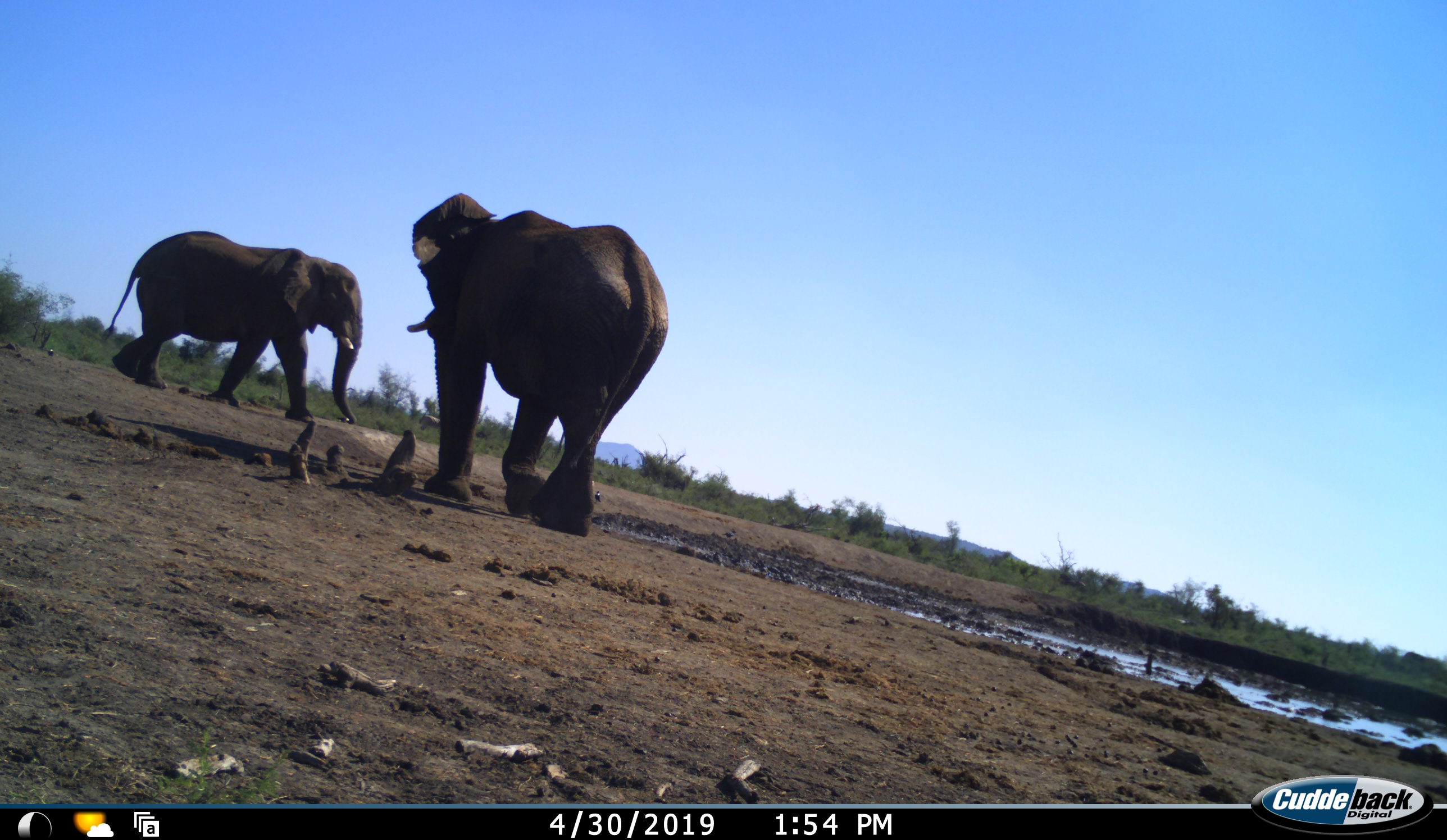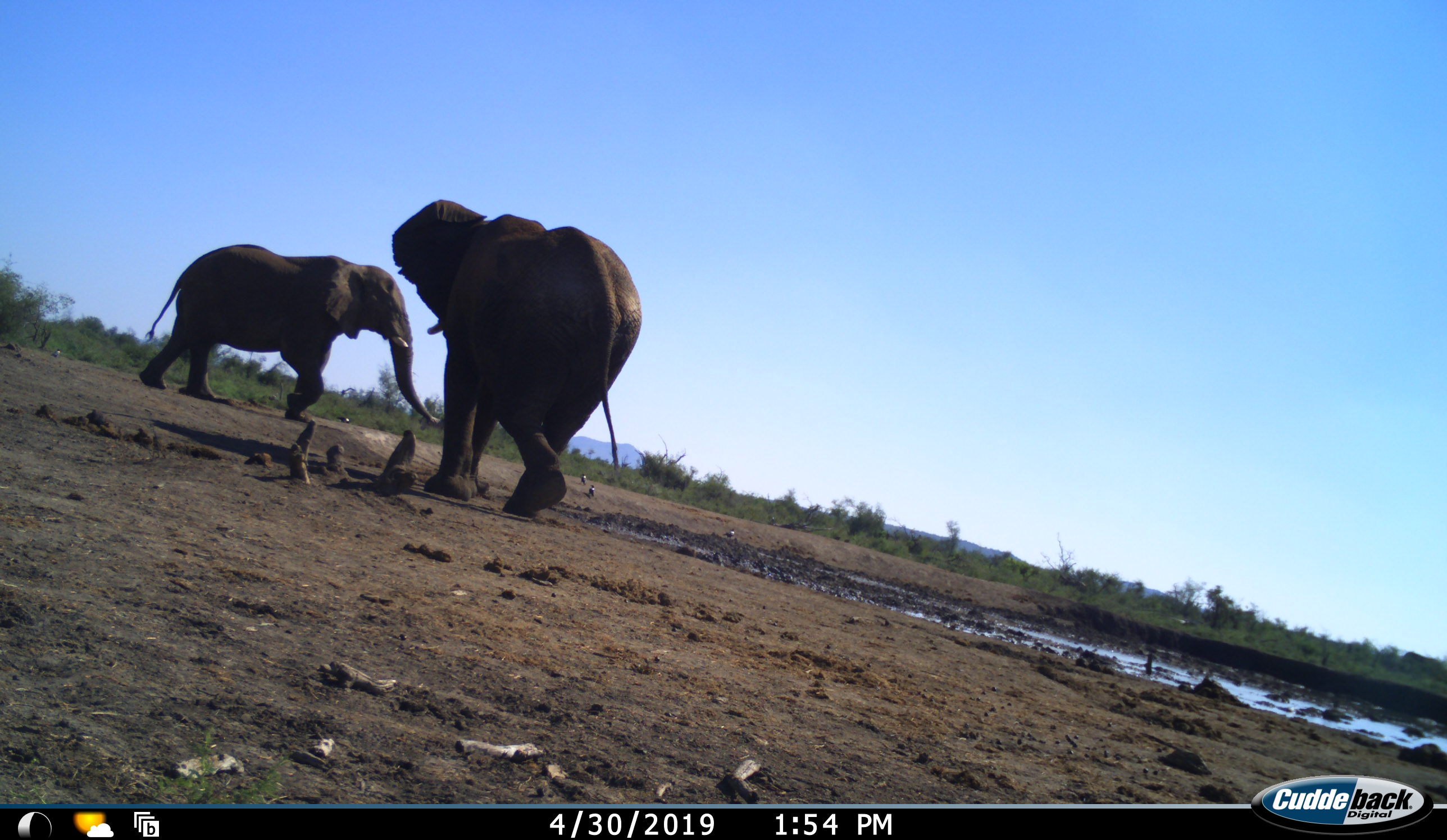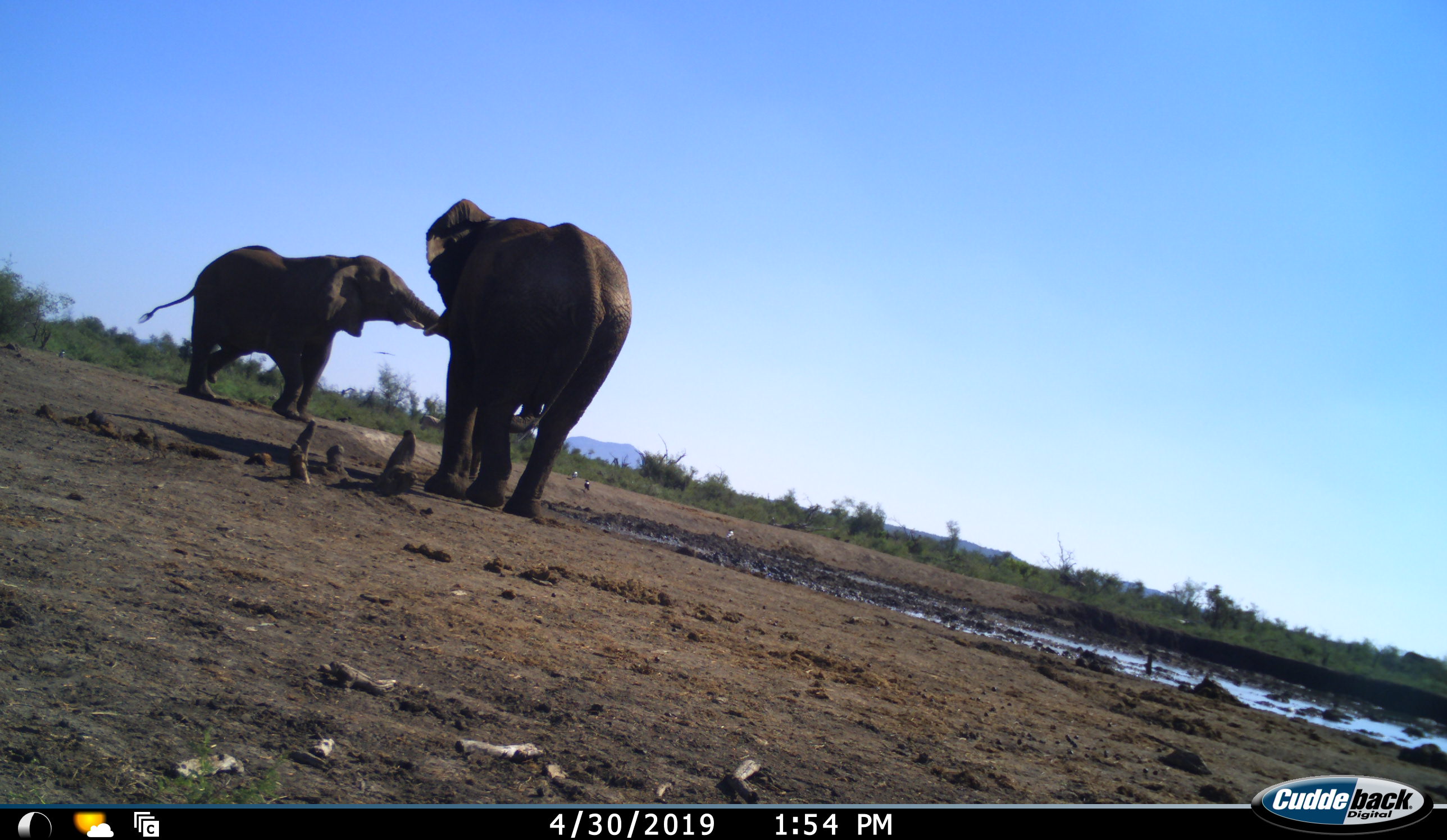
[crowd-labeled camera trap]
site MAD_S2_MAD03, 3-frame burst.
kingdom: Animalia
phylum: Chordata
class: Mammalia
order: Proboscidea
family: Elephantidae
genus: Loxodonta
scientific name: Loxodonta africana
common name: african bush elephant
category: elephant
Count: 2.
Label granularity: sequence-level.